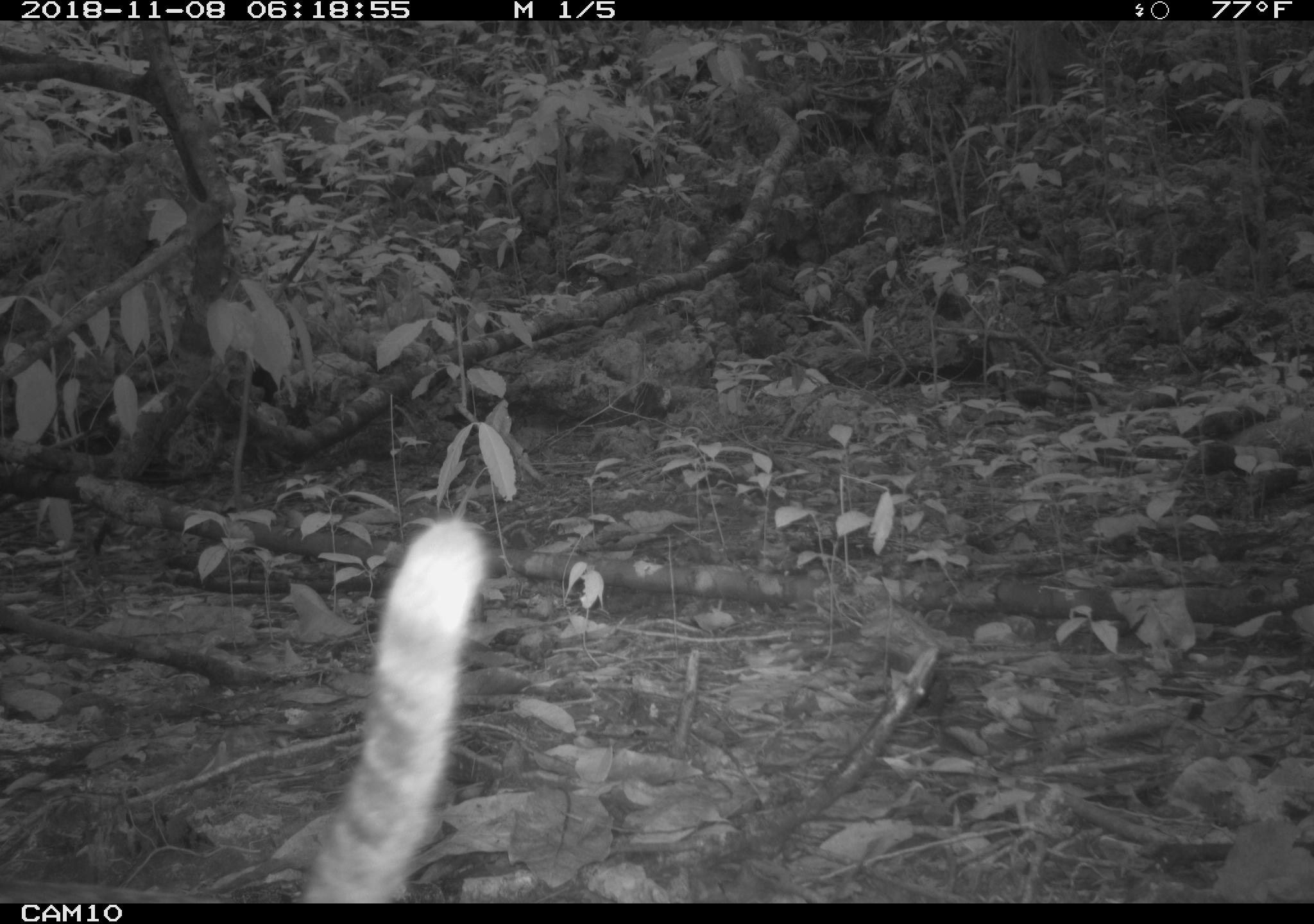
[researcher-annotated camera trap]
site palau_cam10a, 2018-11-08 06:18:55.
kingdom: Animalia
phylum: Chordata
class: Mammalia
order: Carnivora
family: Felidae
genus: Felis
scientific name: Felis catus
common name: cat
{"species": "cat (Felis catus)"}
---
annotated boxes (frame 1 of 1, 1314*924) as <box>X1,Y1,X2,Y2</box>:
cat: <box>292,512,484,900</box>